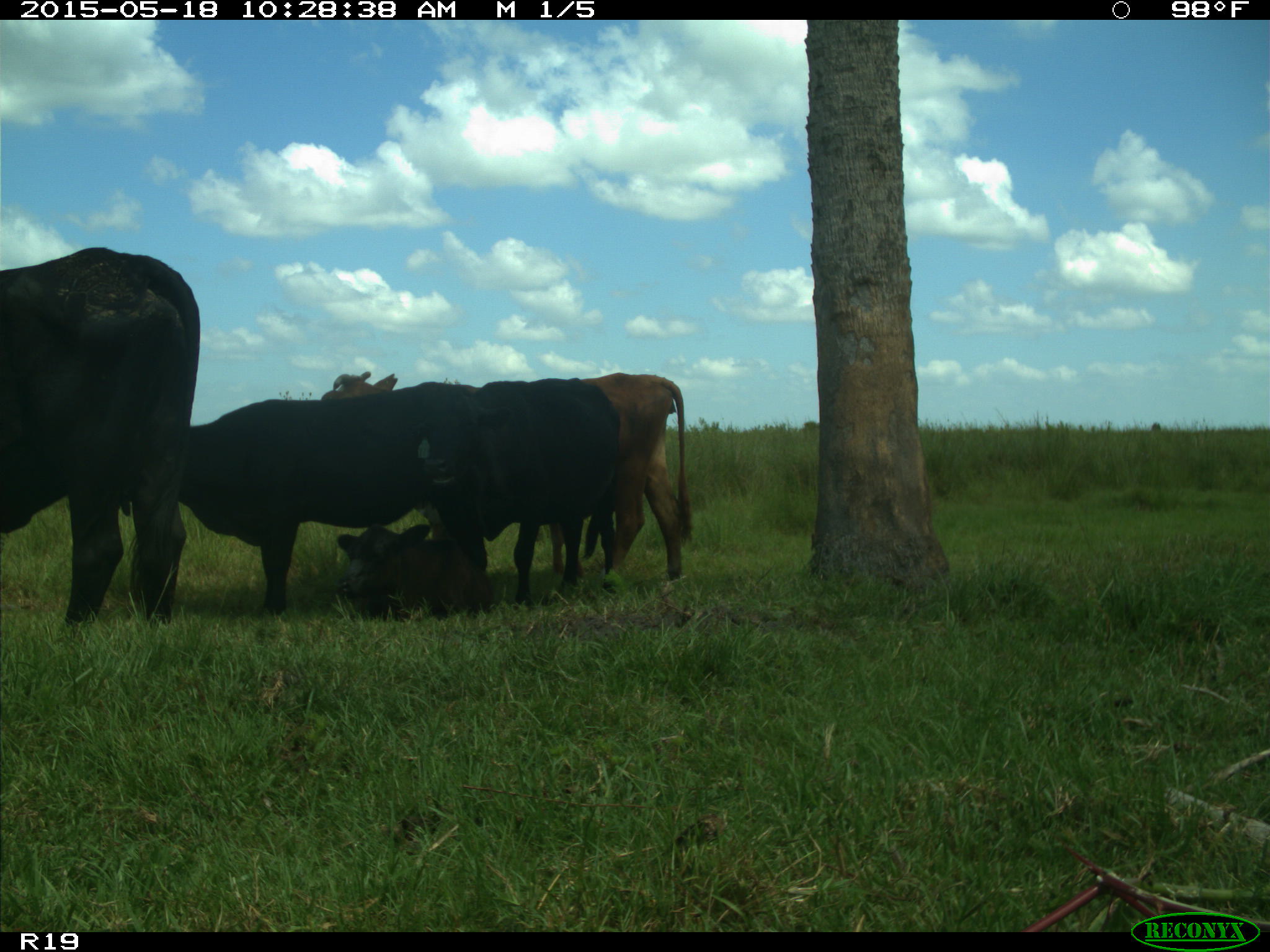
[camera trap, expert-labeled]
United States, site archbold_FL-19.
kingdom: Animalia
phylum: Chordata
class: Mammalia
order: Artiodactyla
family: Bovidae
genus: Bos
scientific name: Bos taurus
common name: domestic cow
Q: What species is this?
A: Bos taurus (domestic cow).